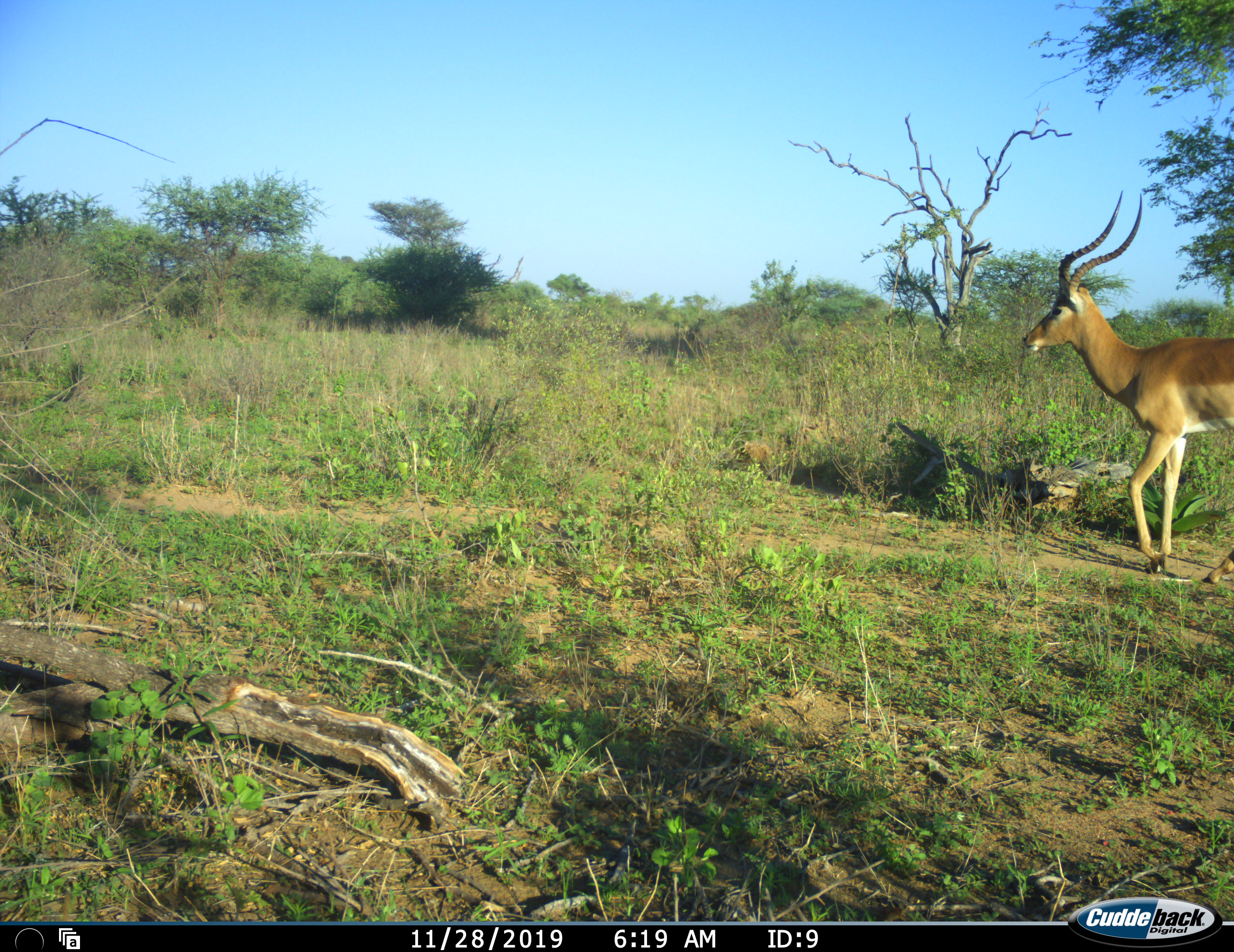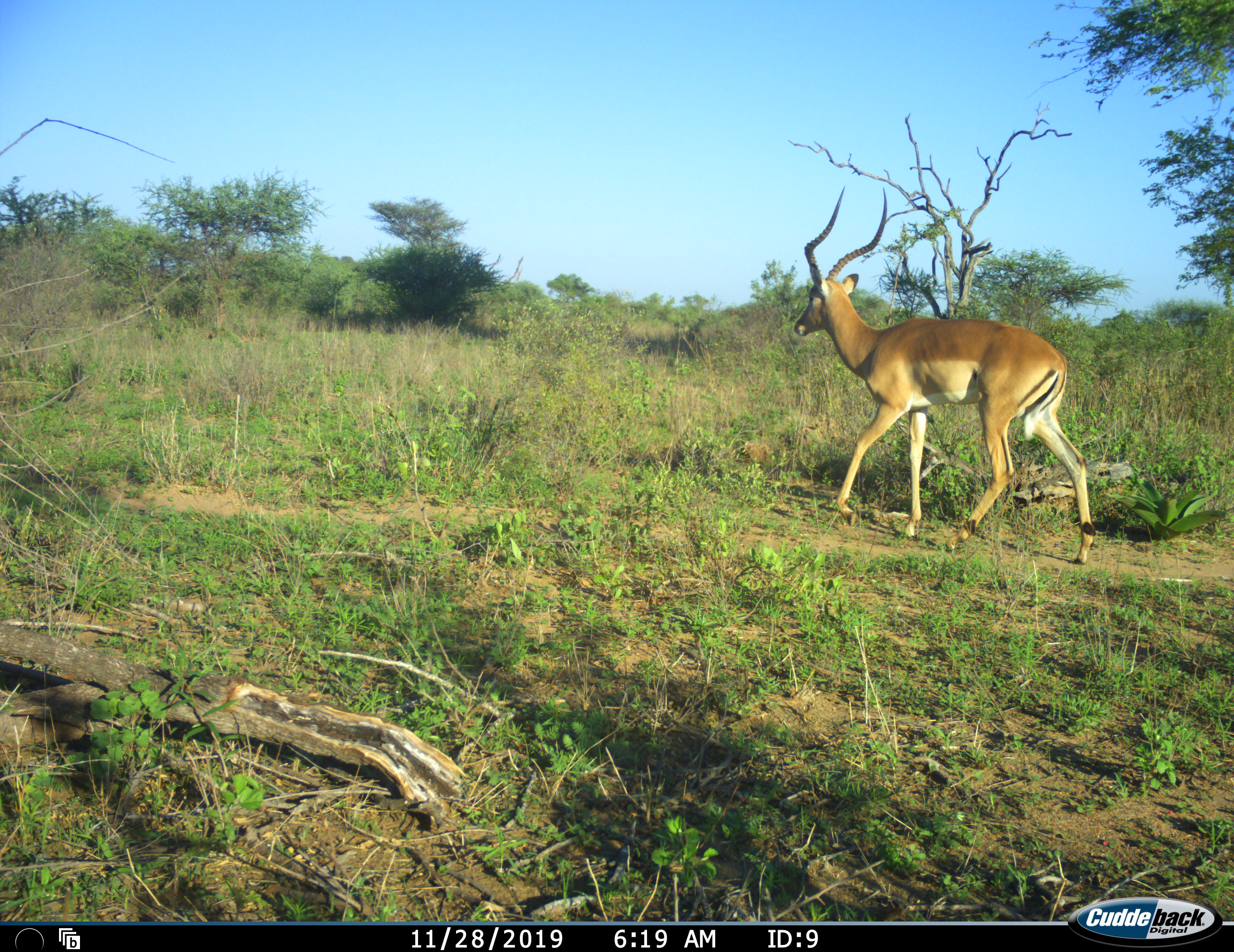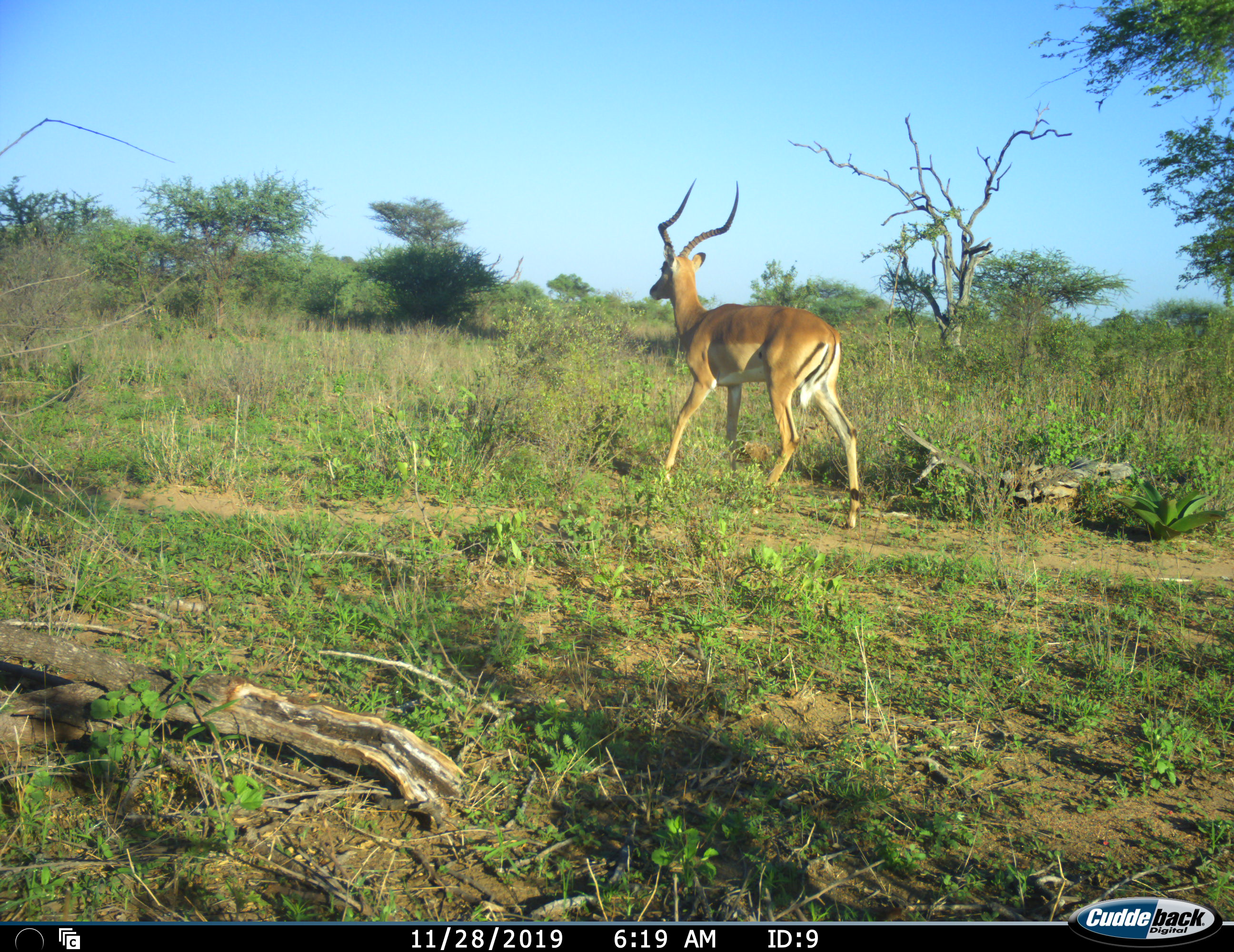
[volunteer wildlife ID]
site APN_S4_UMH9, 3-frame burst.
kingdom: Animalia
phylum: Chordata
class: Mammalia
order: Artiodactyla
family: Bovidae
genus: Aepyceros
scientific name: Aepyceros melampus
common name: impala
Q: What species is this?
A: Impala (Aepyceros melampus).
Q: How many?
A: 1.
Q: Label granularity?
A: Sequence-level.